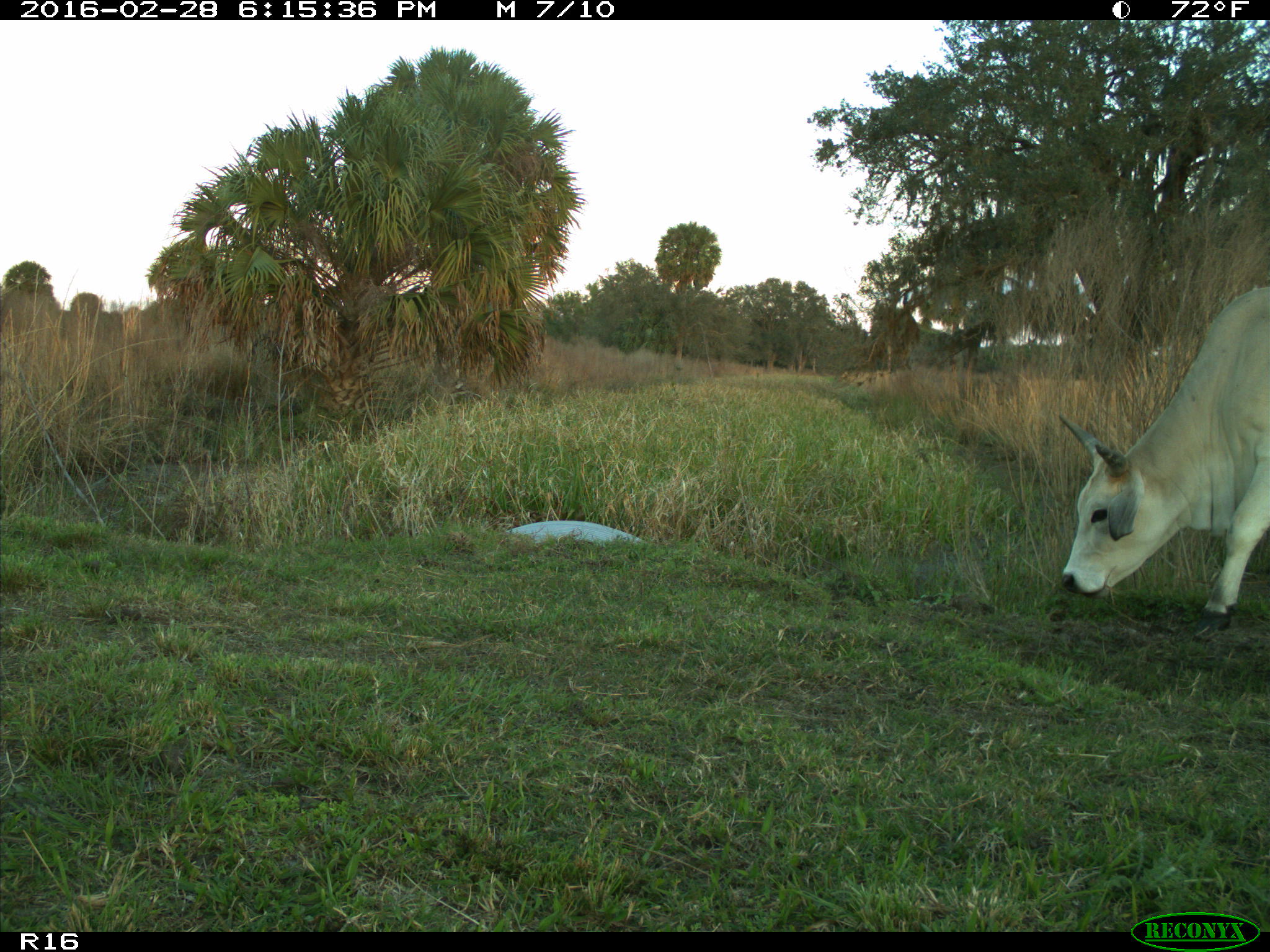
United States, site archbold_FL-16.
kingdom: Animalia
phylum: Chordata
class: Mammalia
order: Artiodactyla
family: Bovidae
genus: Bos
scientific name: Bos taurus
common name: domestic cow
Bos taurus (domestic cow).